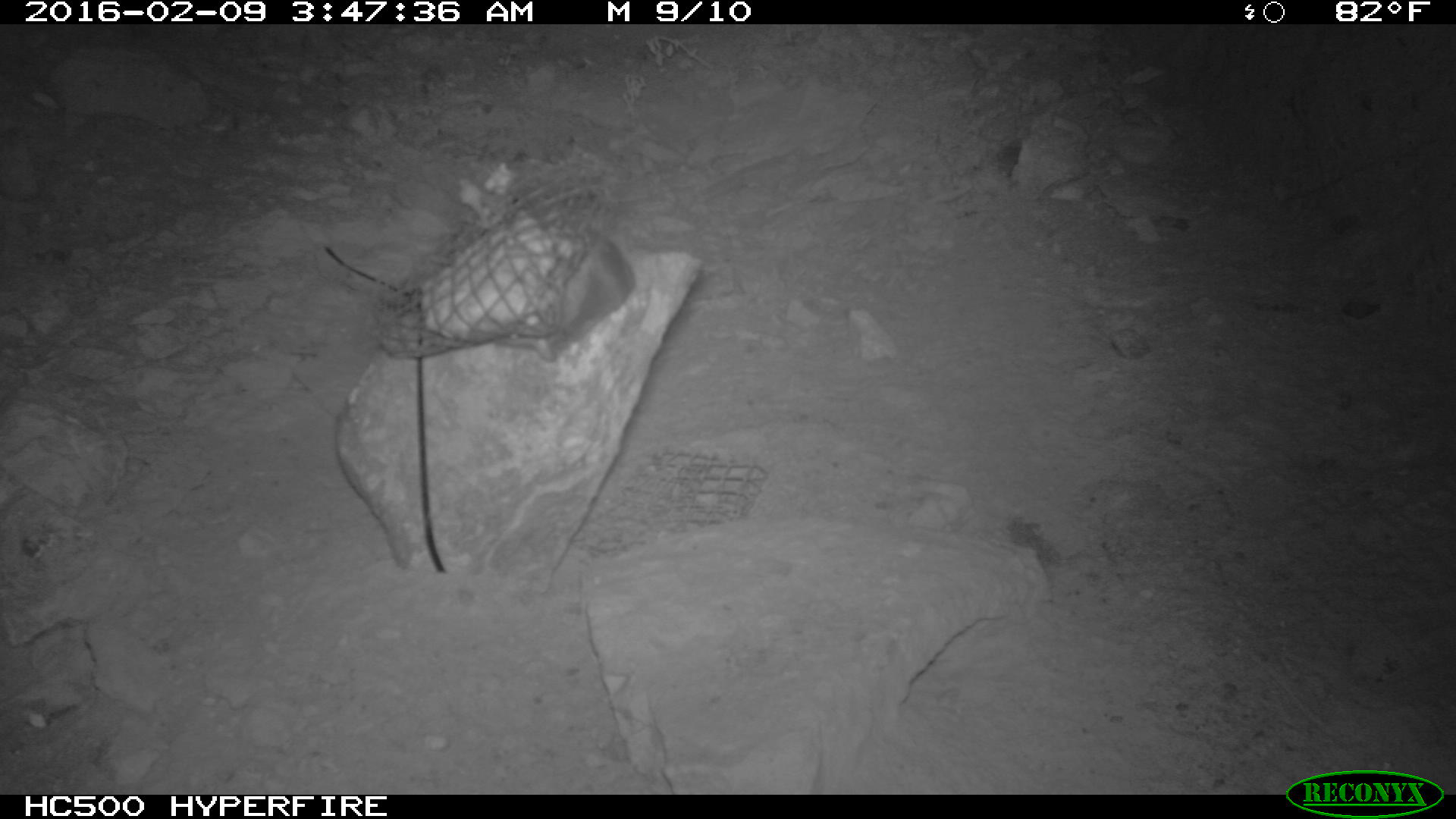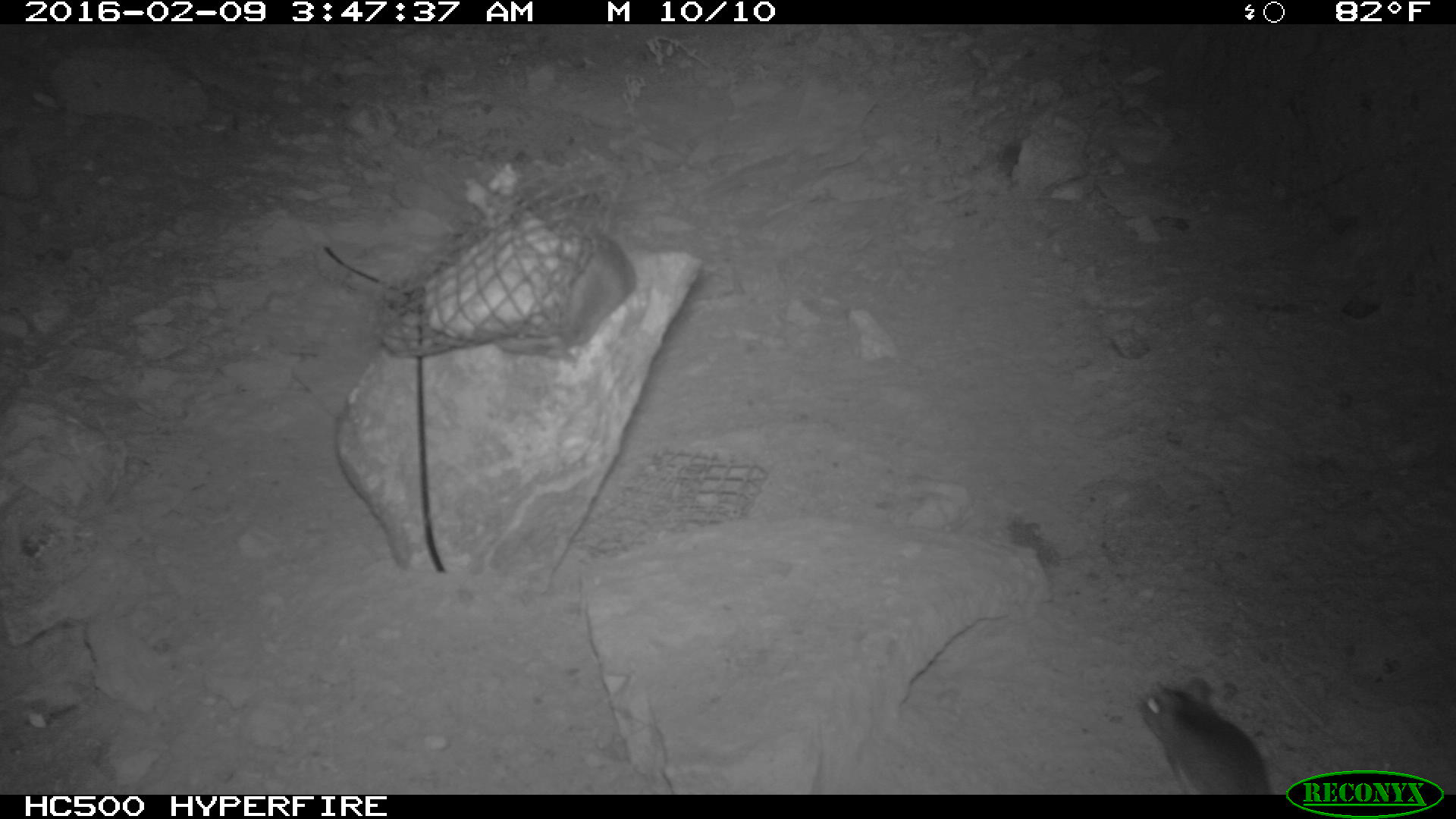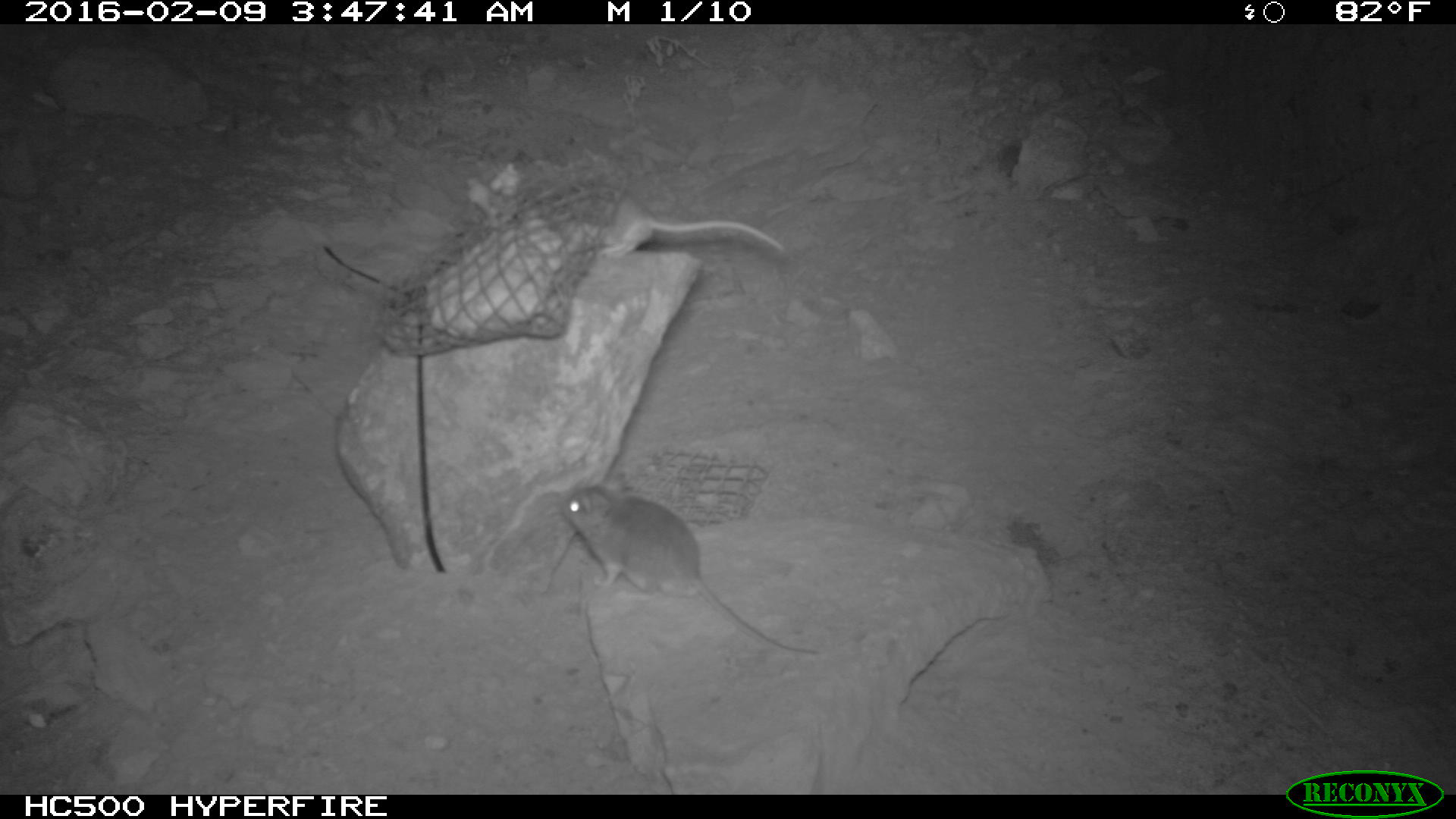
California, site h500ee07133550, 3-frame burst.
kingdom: Animalia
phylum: Chordata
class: Mammalia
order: Rodentia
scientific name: Rodentia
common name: rodent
Rodent (Rodentia).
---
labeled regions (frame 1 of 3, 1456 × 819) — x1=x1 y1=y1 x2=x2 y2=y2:
rodent: x1=516 y1=221 x2=636 y2=350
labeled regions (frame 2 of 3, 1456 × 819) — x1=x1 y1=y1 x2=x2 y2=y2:
rodent: x1=493 y1=220 x2=635 y2=362; x1=1137 y1=675 x2=1272 y2=794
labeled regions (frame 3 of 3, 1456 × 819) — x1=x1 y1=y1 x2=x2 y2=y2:
rodent: x1=560 y1=485 x2=820 y2=657